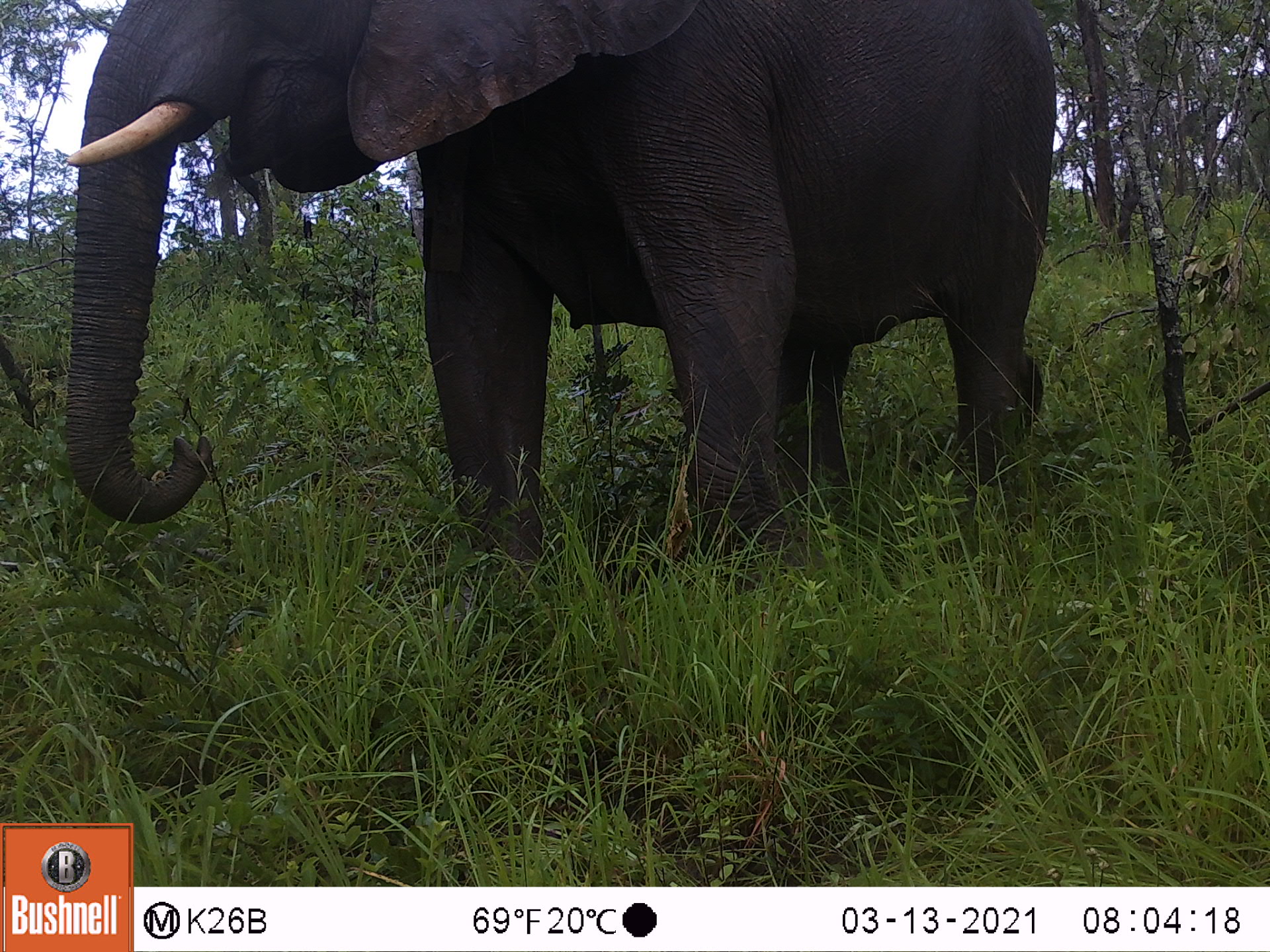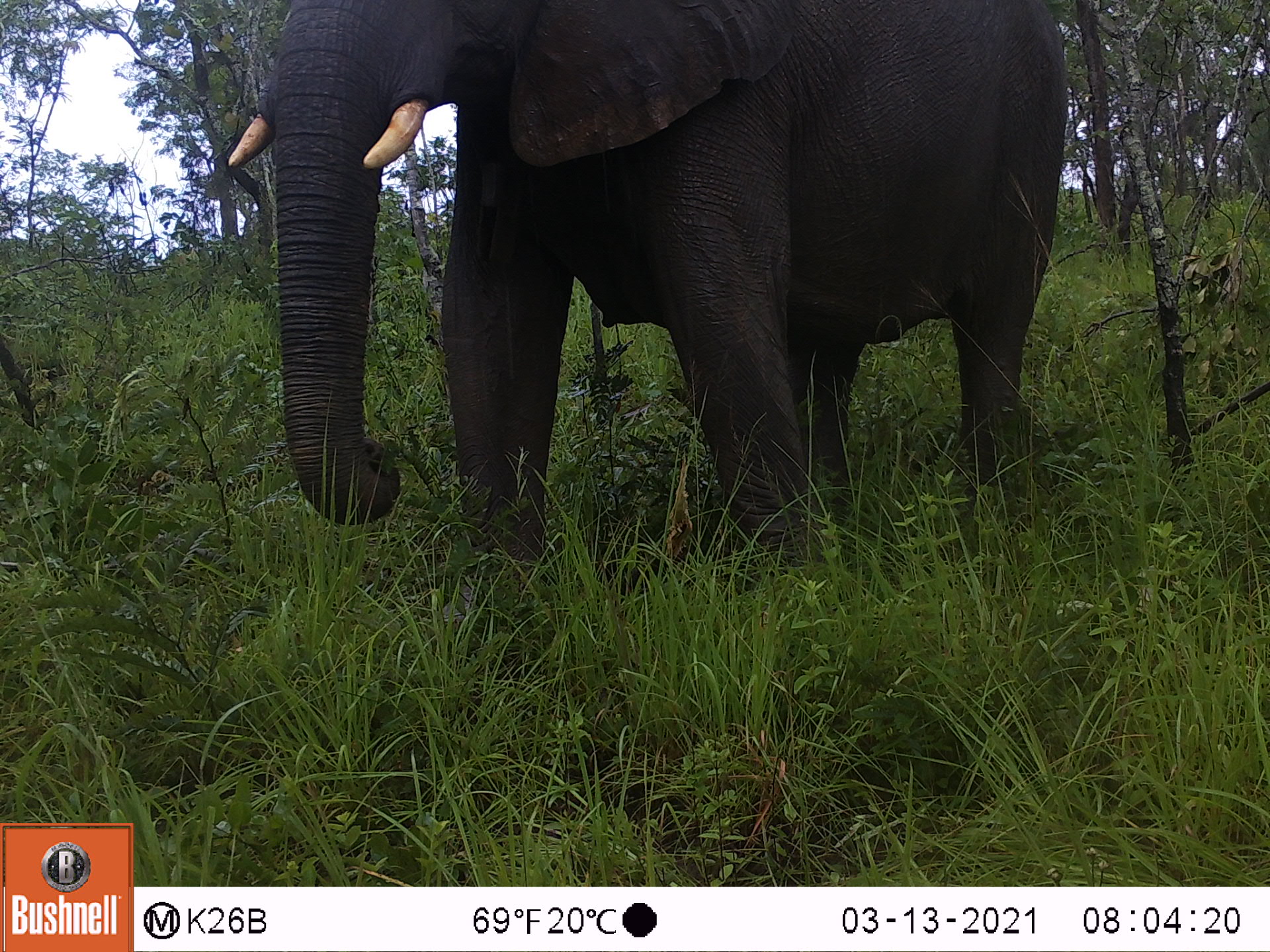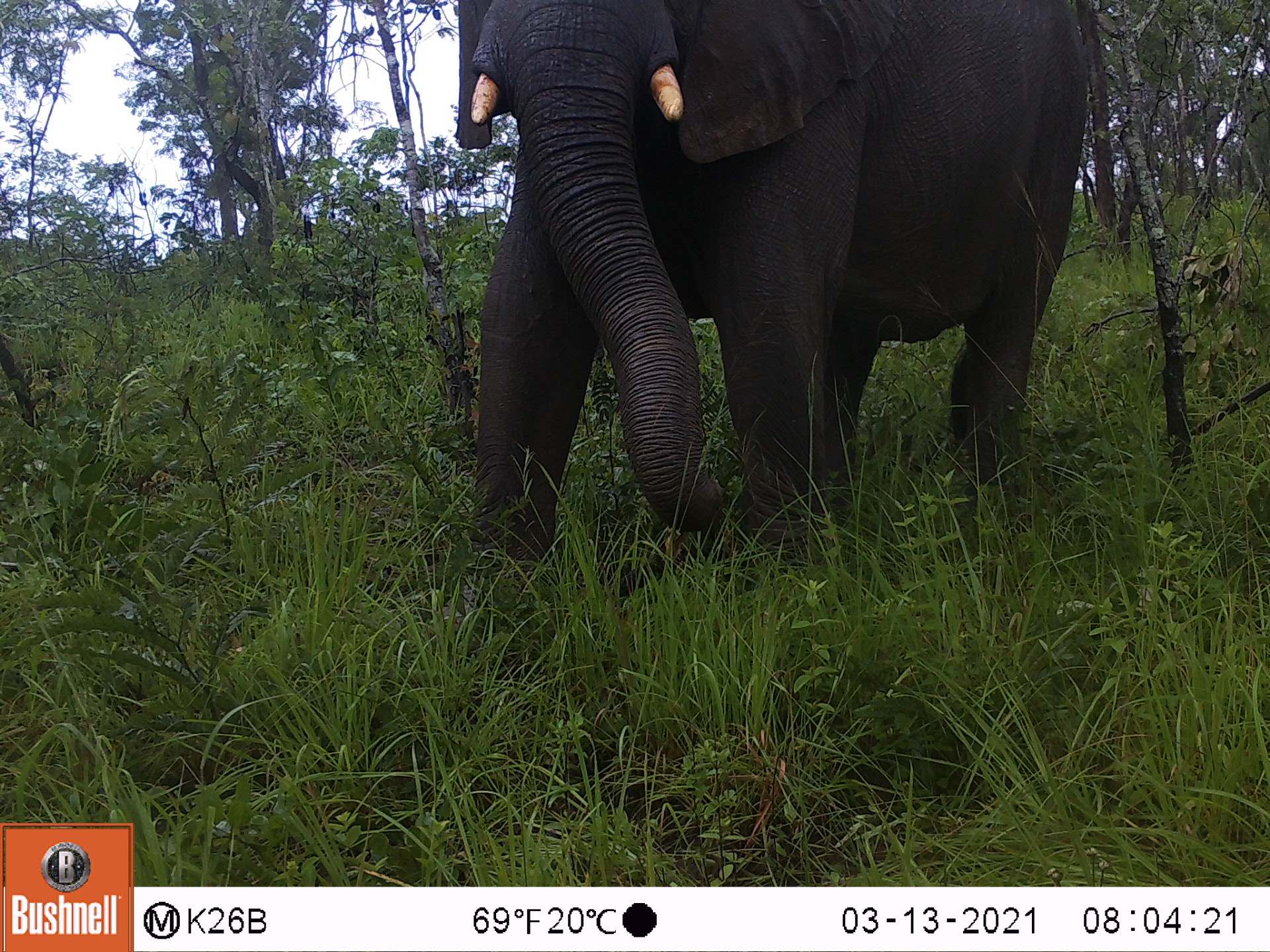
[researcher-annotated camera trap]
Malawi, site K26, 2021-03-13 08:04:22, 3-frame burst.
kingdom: Animalia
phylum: Chordata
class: Mammalia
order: Proboscidea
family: Elephantidae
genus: Loxodonta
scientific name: Loxodonta africana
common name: african savanna elephant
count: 1